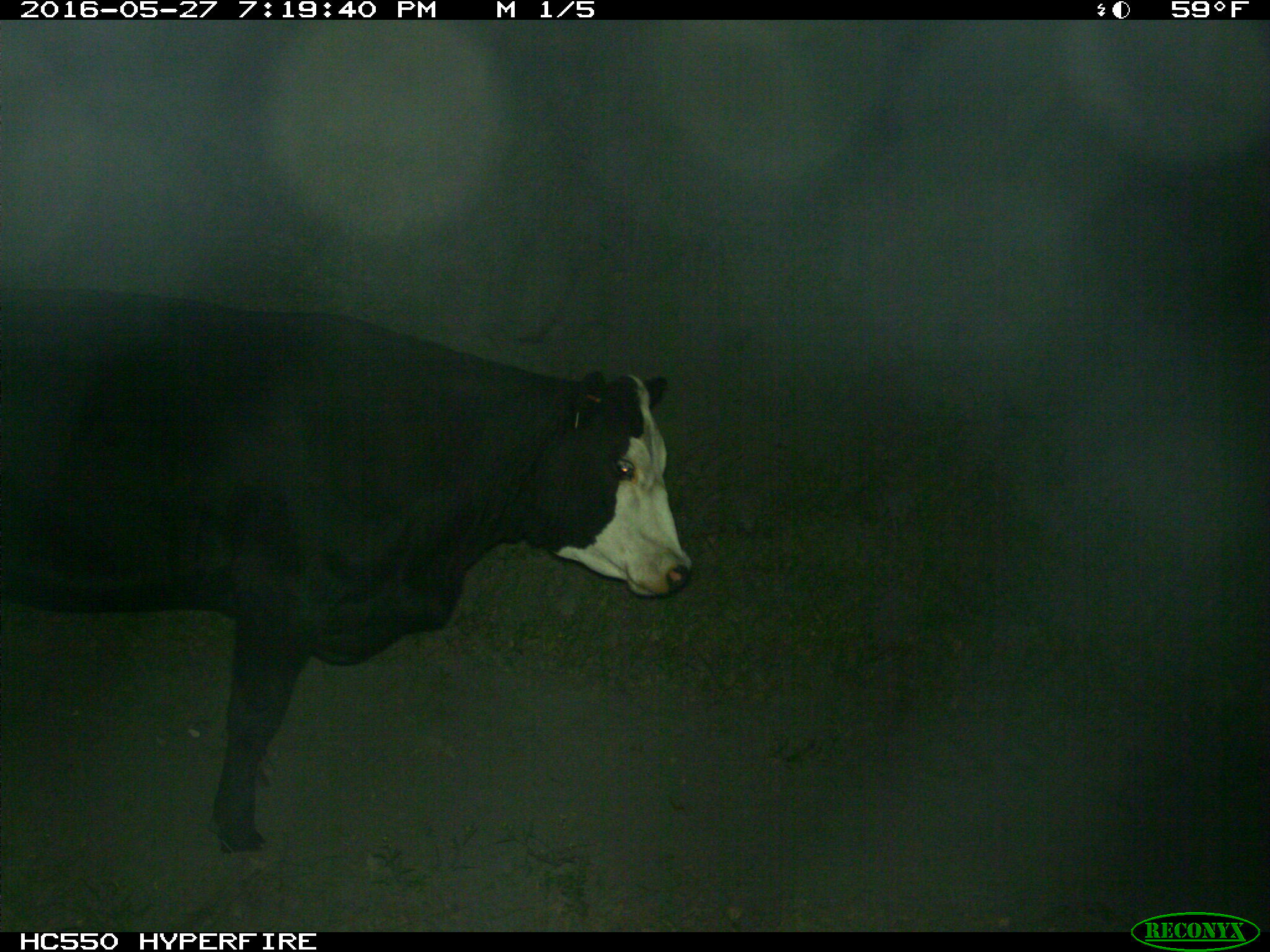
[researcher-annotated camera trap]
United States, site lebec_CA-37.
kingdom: Animalia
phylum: Chordata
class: Mammalia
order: Artiodactyla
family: Bovidae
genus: Bos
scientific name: Bos taurus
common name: domestic cow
Bos taurus (domestic cow).